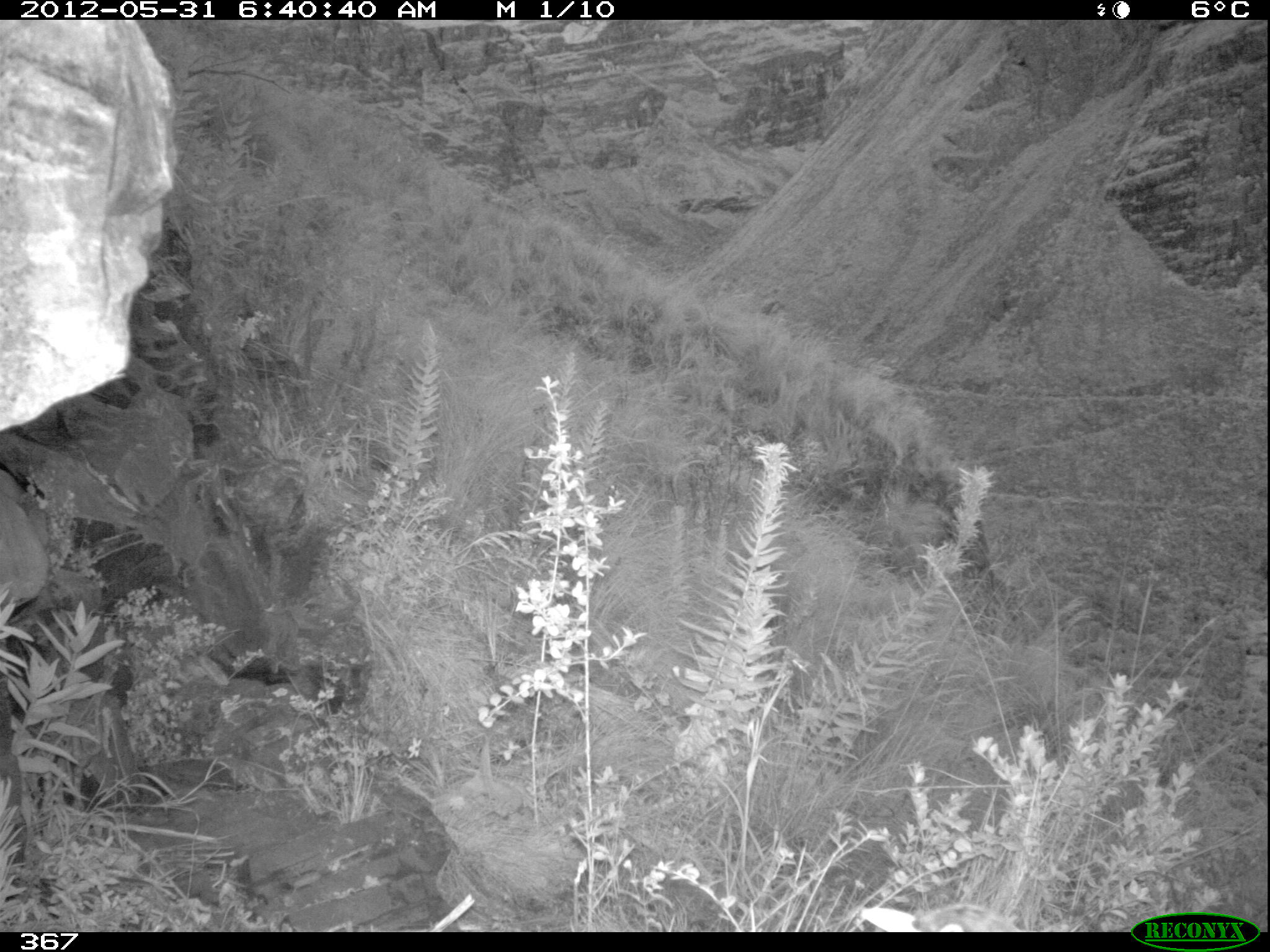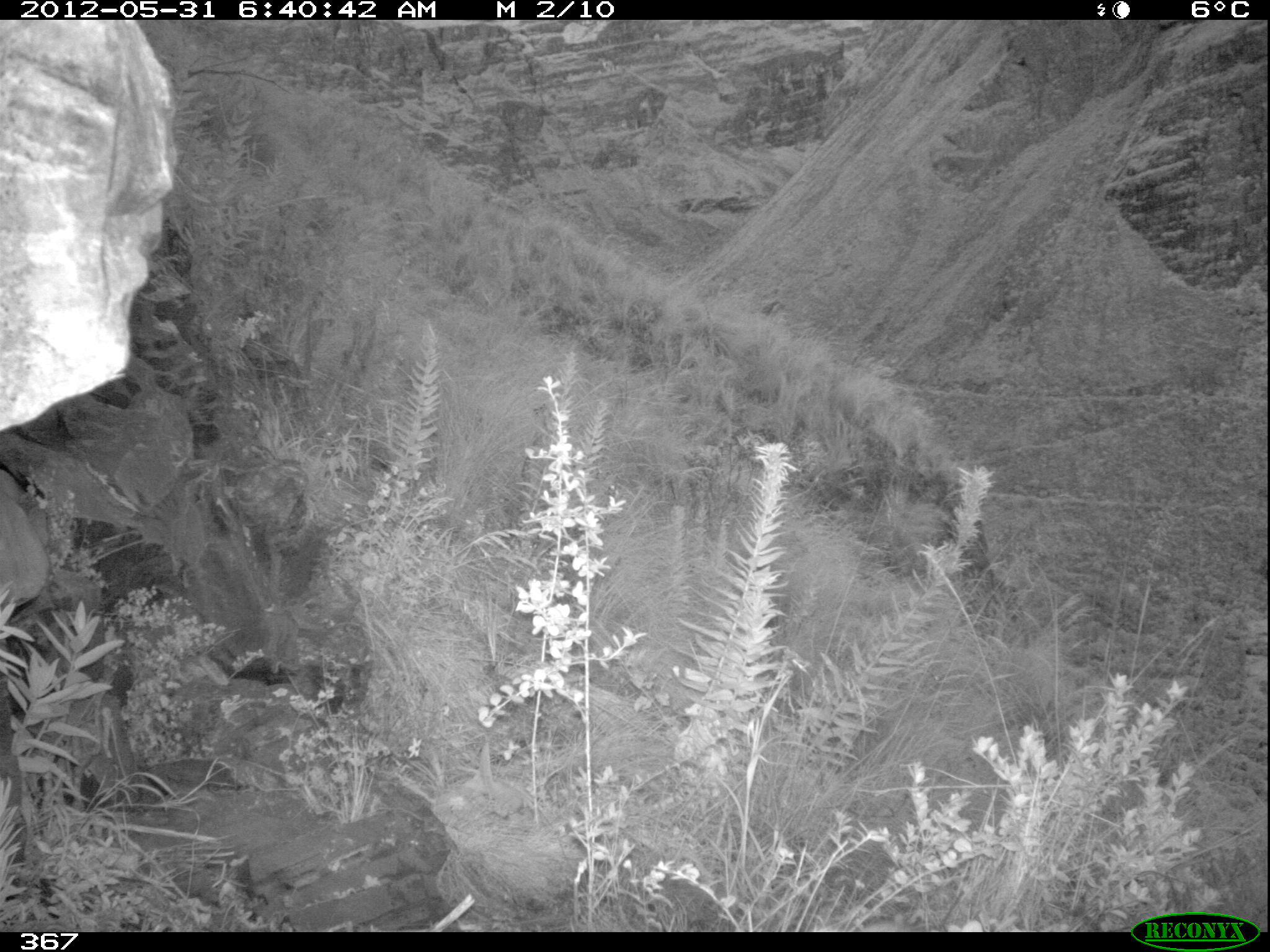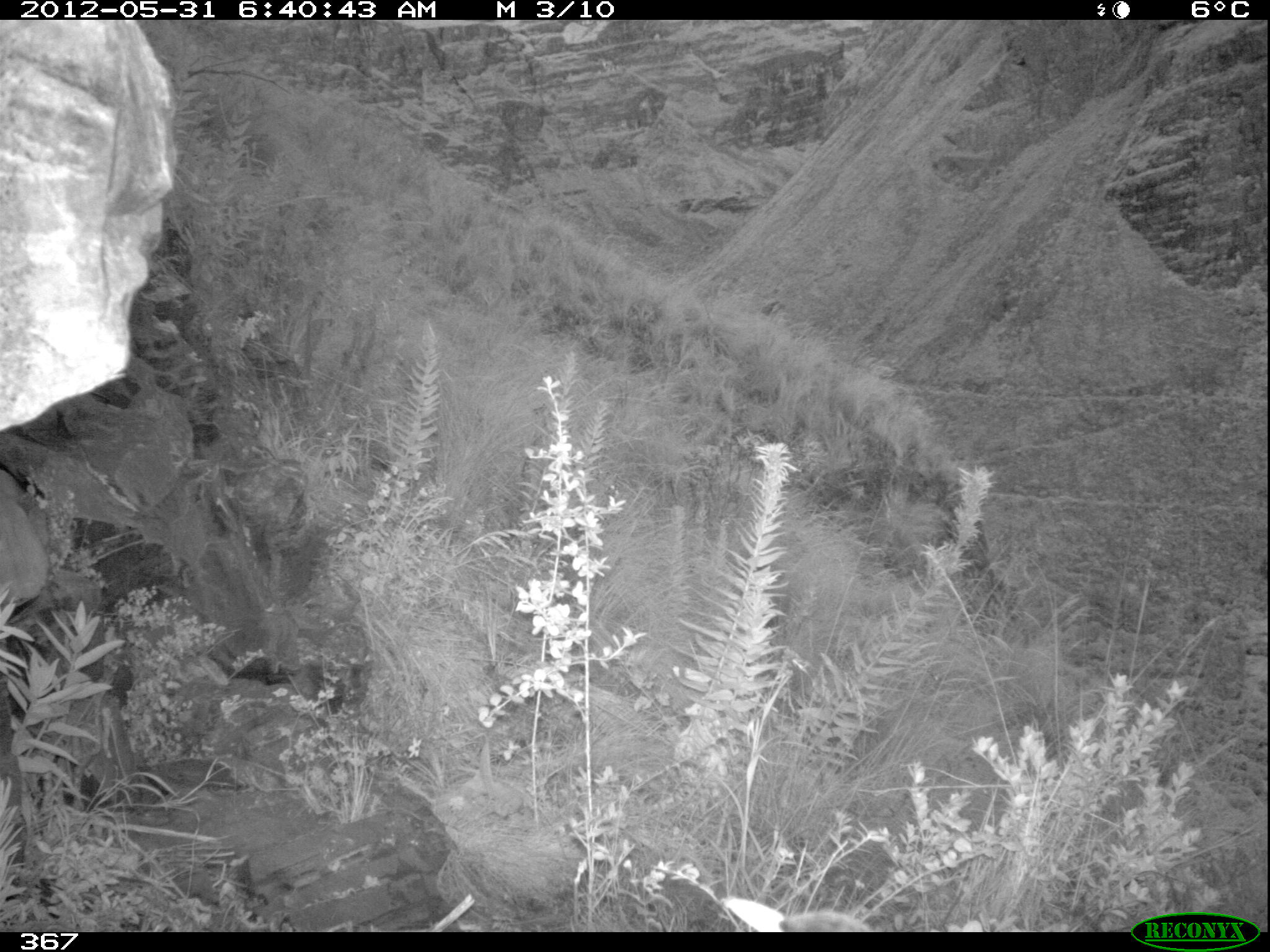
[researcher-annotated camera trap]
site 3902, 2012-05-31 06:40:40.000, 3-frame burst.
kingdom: Animalia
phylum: Chordata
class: Aves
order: Passeriformes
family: Turdidae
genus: Turdus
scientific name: Turdus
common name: true thrushes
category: turdus sp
Turdus sp (true thrushes) (Turdus).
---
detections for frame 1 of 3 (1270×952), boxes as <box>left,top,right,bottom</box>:
turdus sp: <box>857,898,1032,932</box>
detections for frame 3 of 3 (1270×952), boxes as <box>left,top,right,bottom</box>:
turdus sp: <box>721,890,886,932</box>